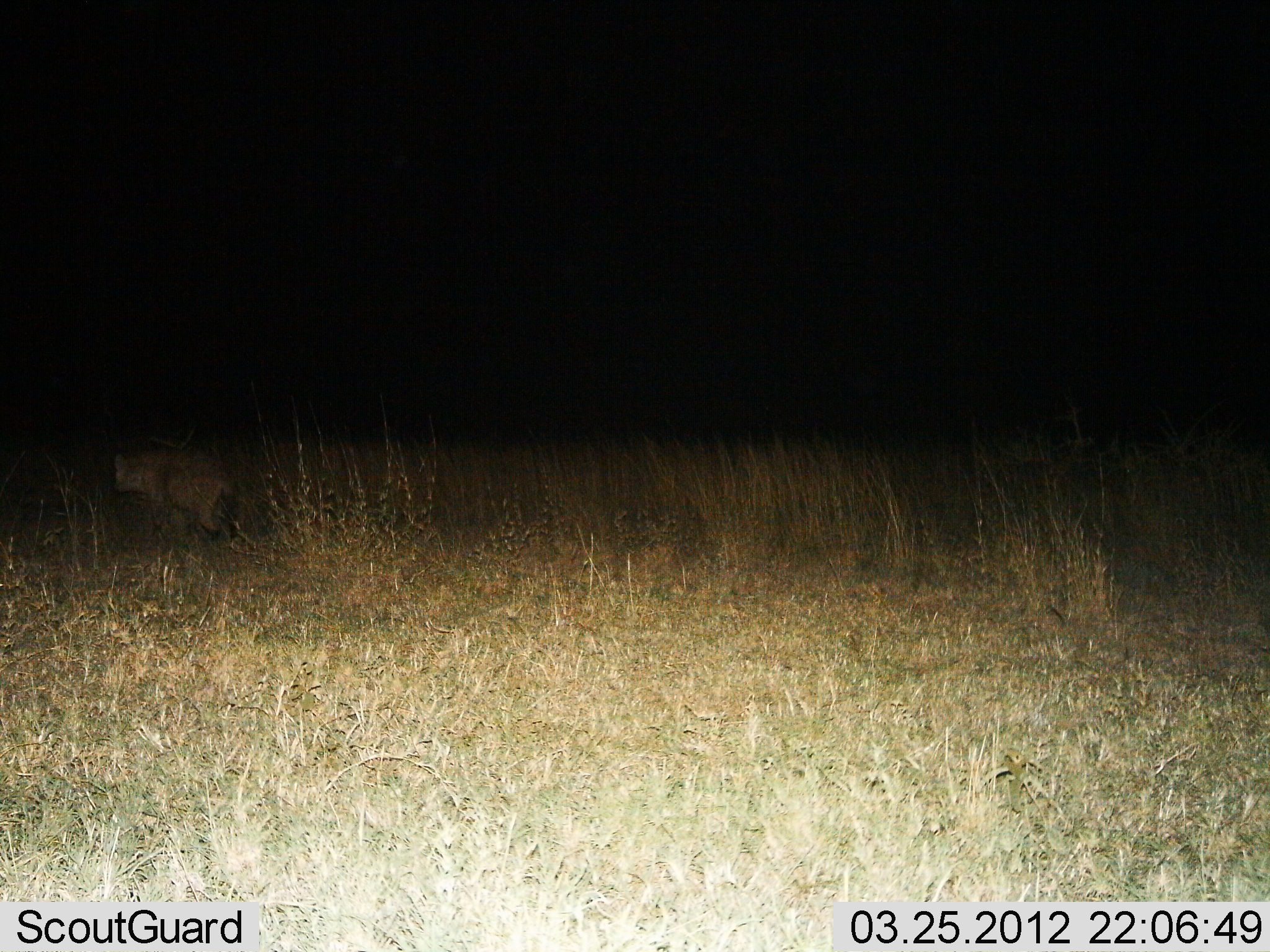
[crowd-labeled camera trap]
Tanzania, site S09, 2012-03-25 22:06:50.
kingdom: Animalia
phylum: Chordata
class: Mammalia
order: Carnivora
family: Hyaenidae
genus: Crocuta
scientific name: Crocuta crocuta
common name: spotted hyena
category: hyenaspotted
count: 1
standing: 23%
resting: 0%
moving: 77%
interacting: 0%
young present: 0%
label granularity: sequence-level